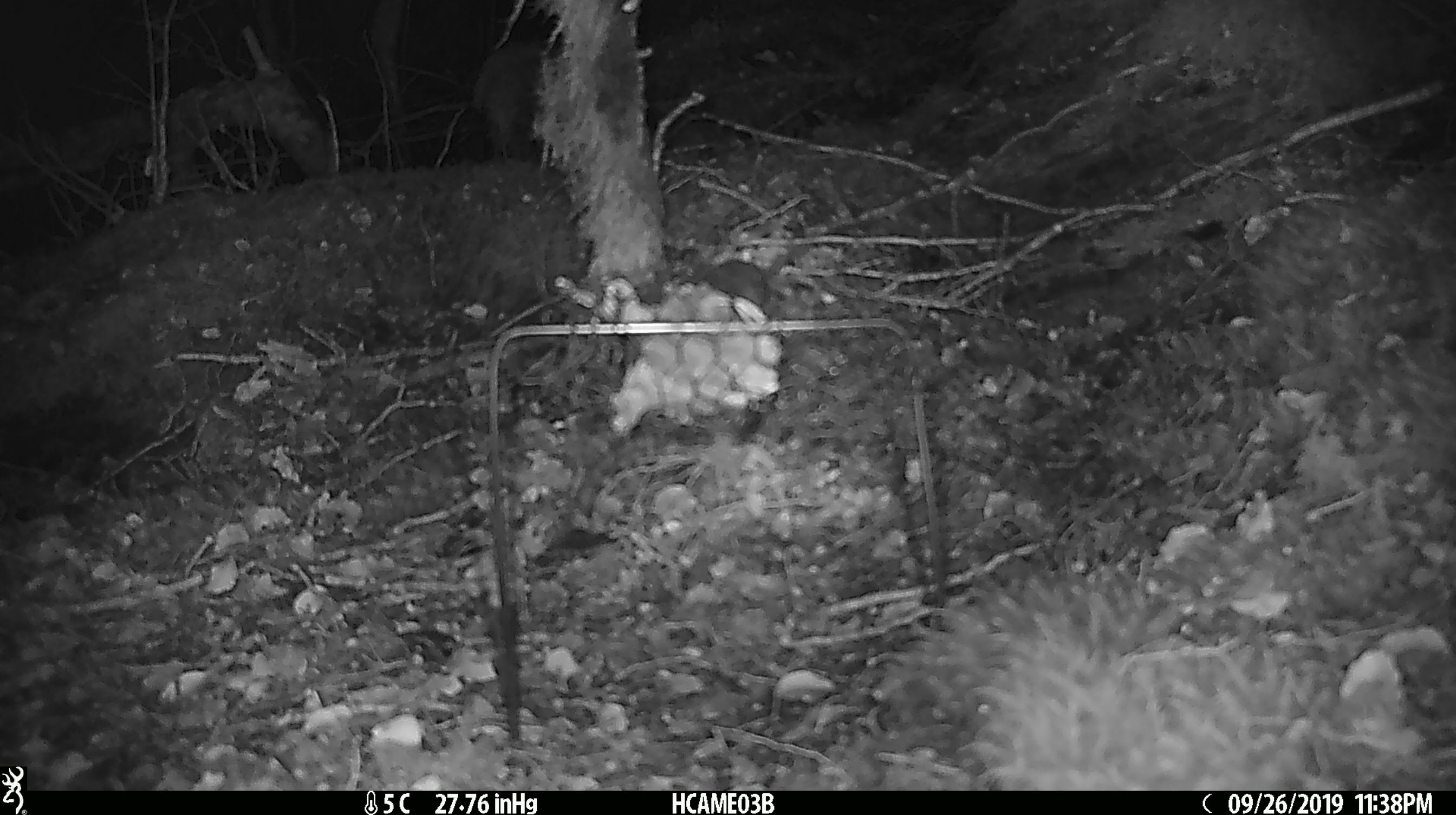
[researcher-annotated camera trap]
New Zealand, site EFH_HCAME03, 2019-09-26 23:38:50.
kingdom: Animalia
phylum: Chordata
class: Mammalia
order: Rodentia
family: Muridae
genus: Mus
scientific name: Mus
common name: mouse